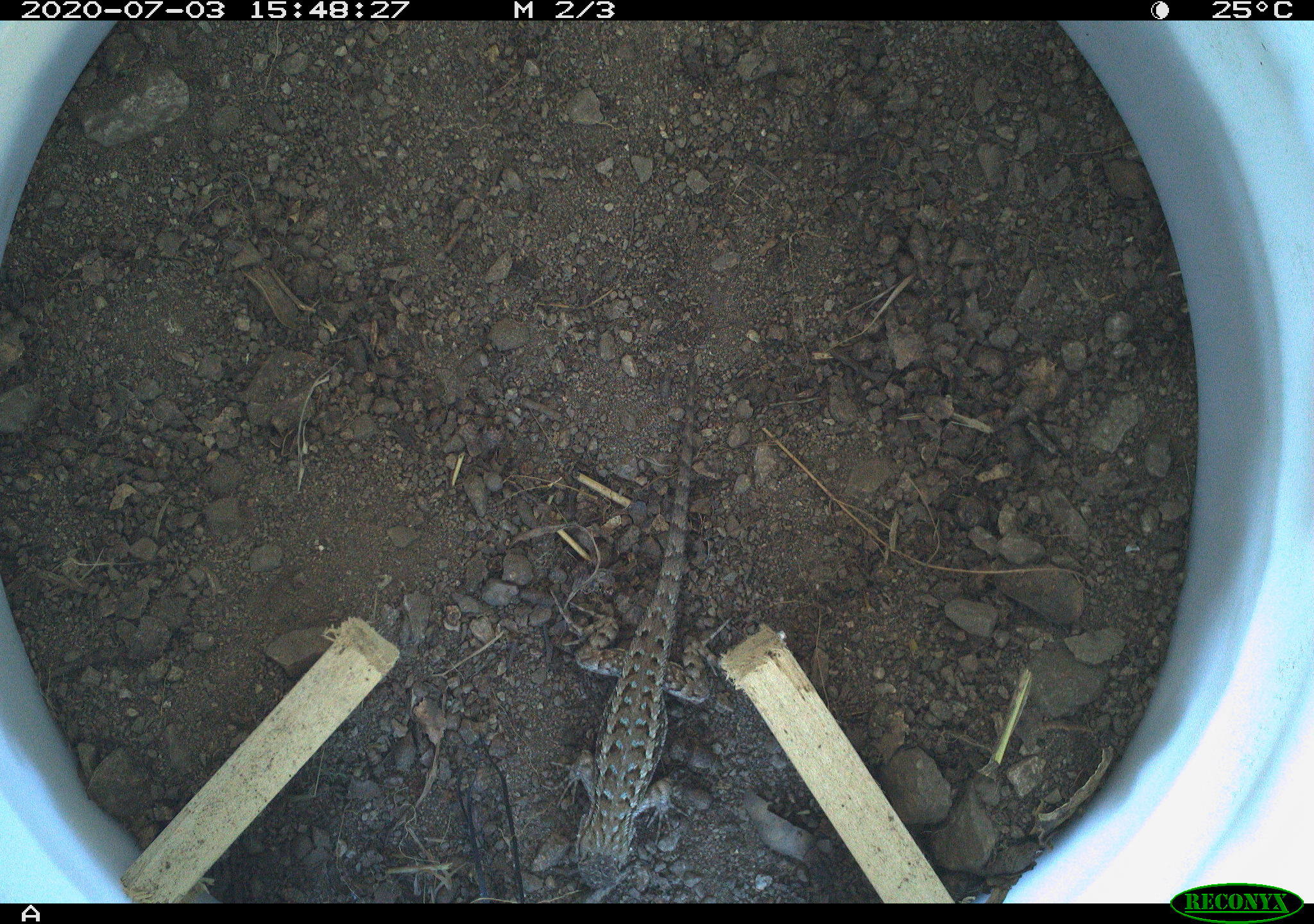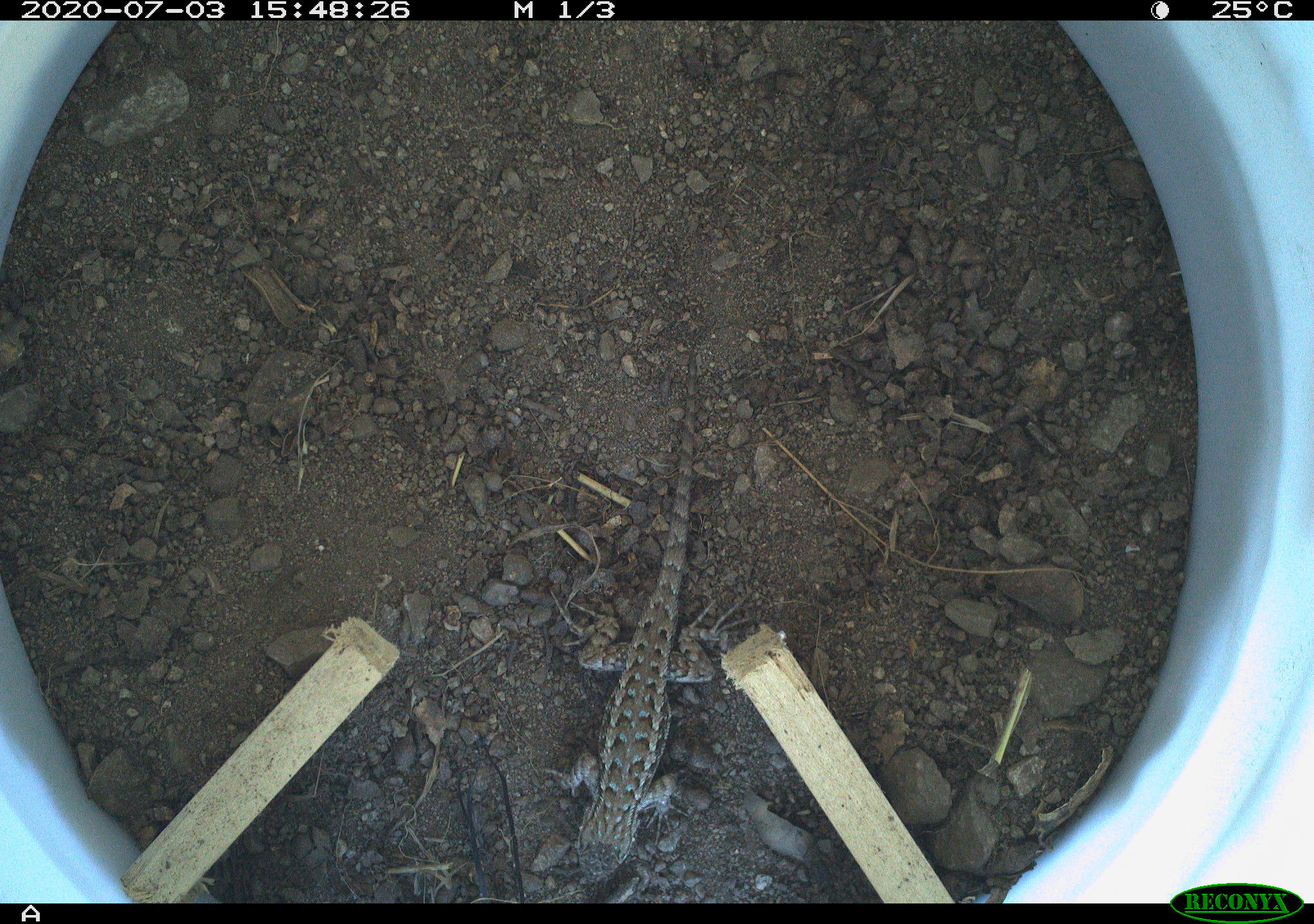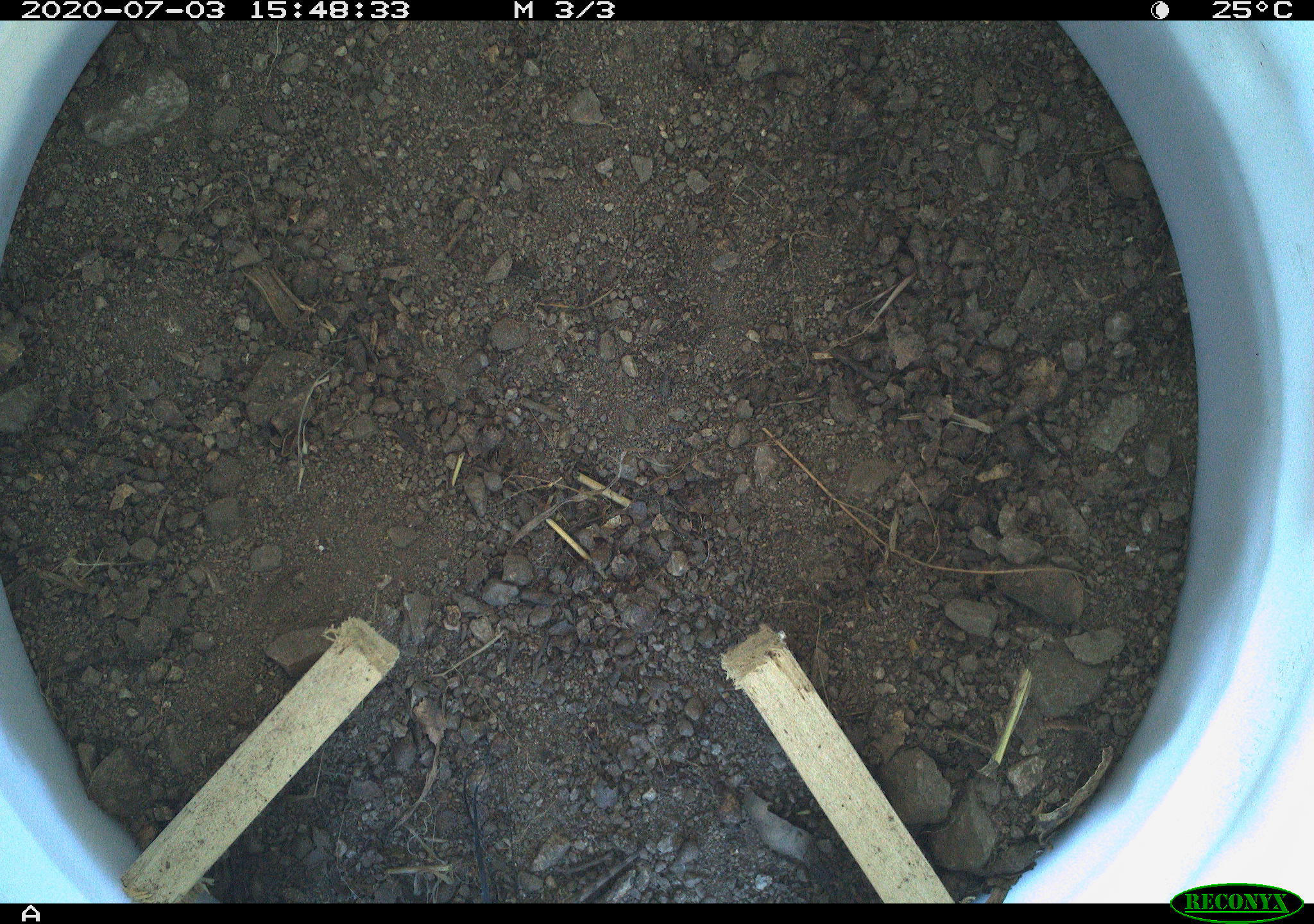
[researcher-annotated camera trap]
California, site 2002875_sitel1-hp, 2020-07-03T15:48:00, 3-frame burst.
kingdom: Animalia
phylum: Chordata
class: Reptilia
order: Squamata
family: Phrynosomatidae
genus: Sceloporus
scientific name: Sceloporus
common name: spiny lizards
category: sceloporus species